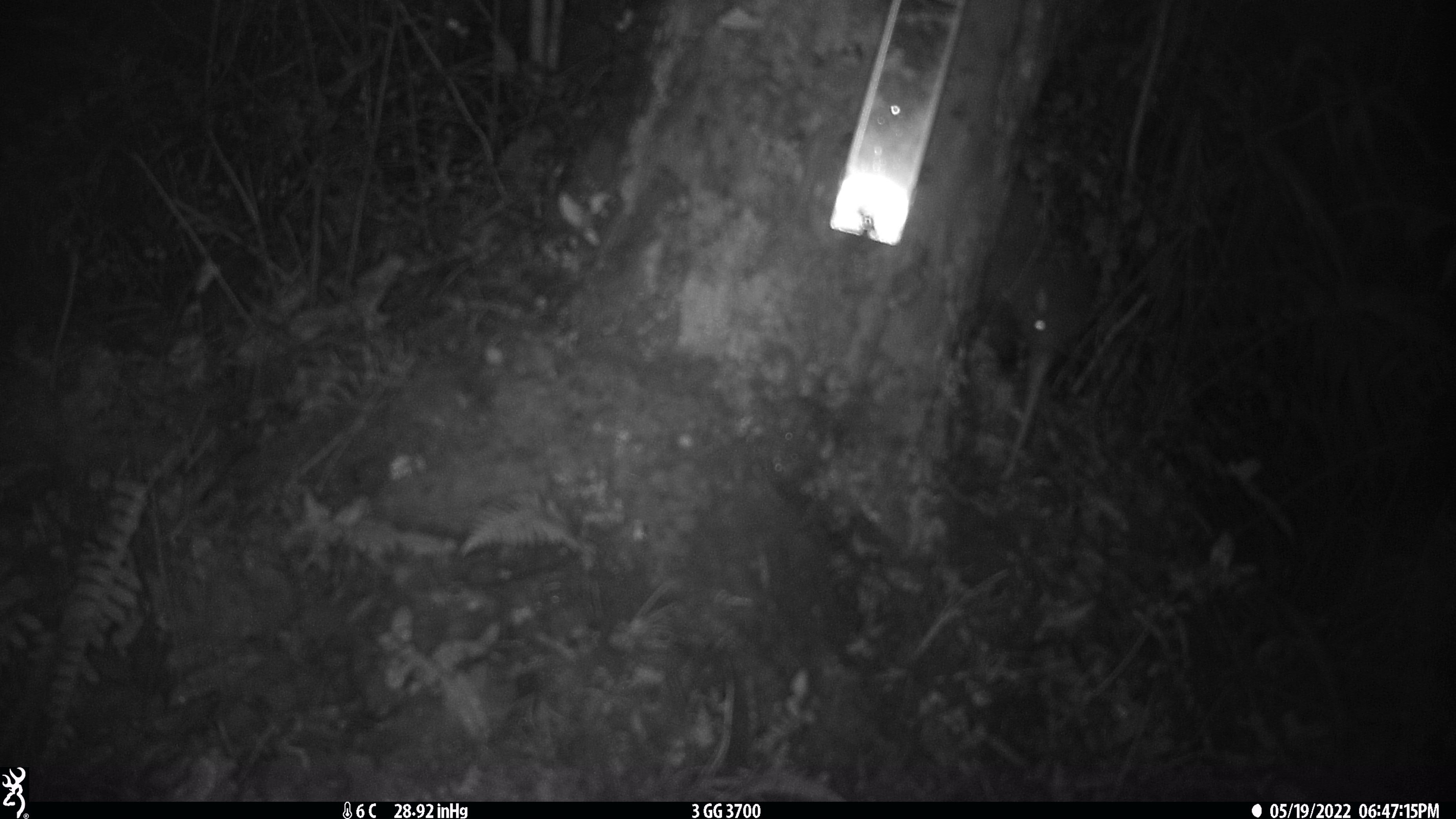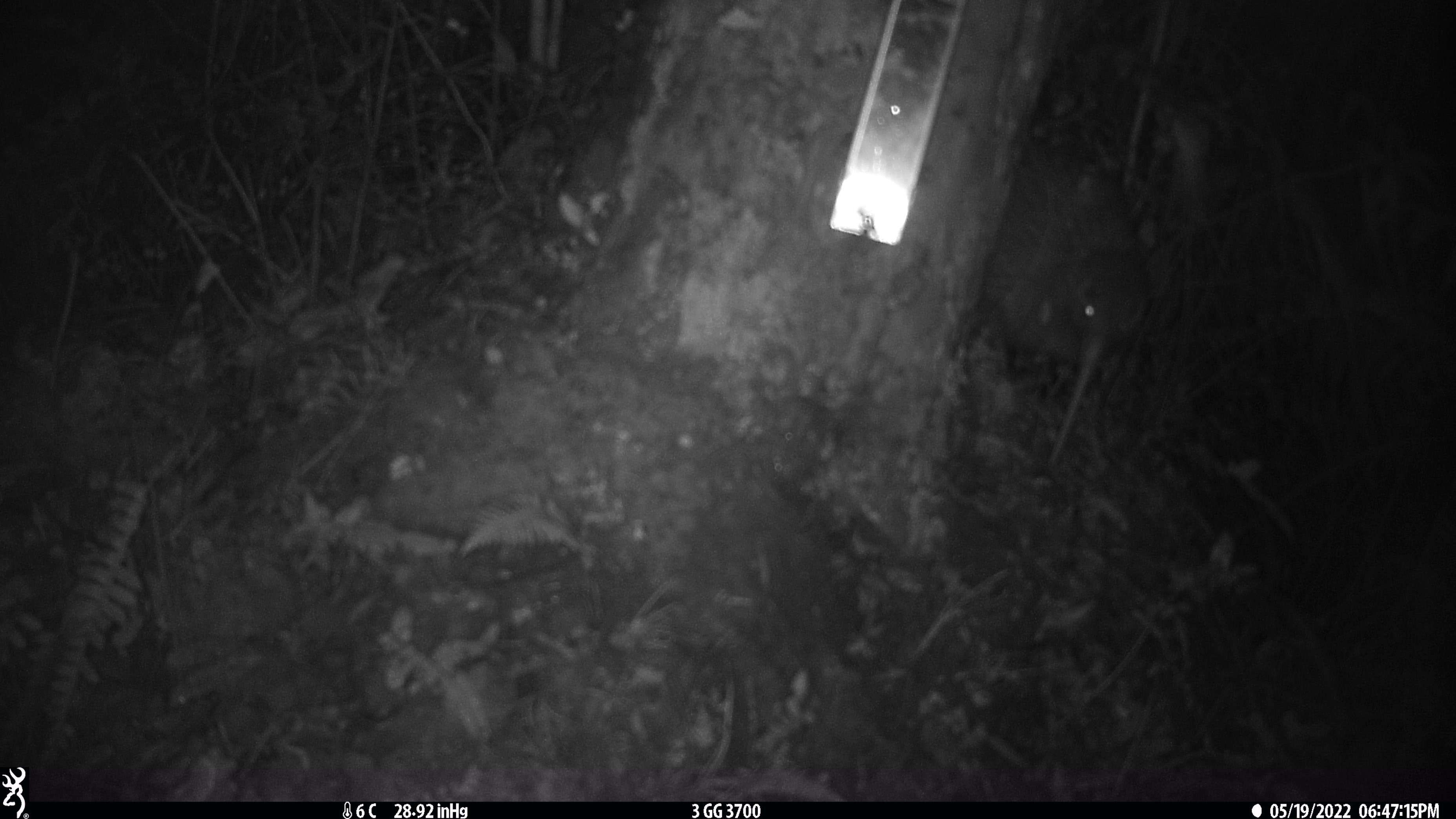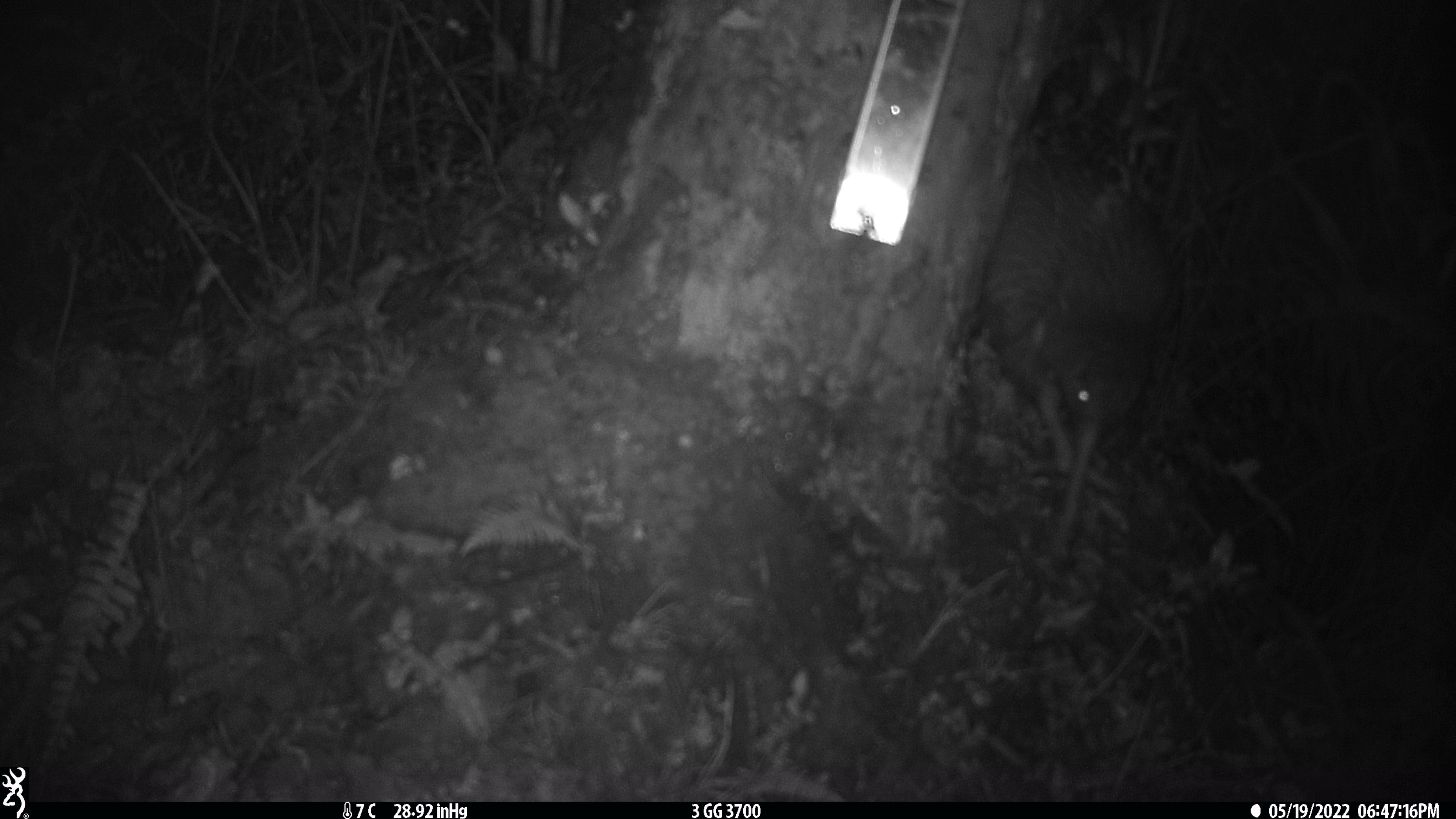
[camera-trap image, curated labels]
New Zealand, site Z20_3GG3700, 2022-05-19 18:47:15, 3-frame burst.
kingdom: Animalia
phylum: Chordata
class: Aves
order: Apterygiformes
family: Apterygidae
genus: Apteryx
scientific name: Apteryx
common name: kiwi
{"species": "kiwi (Apteryx)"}